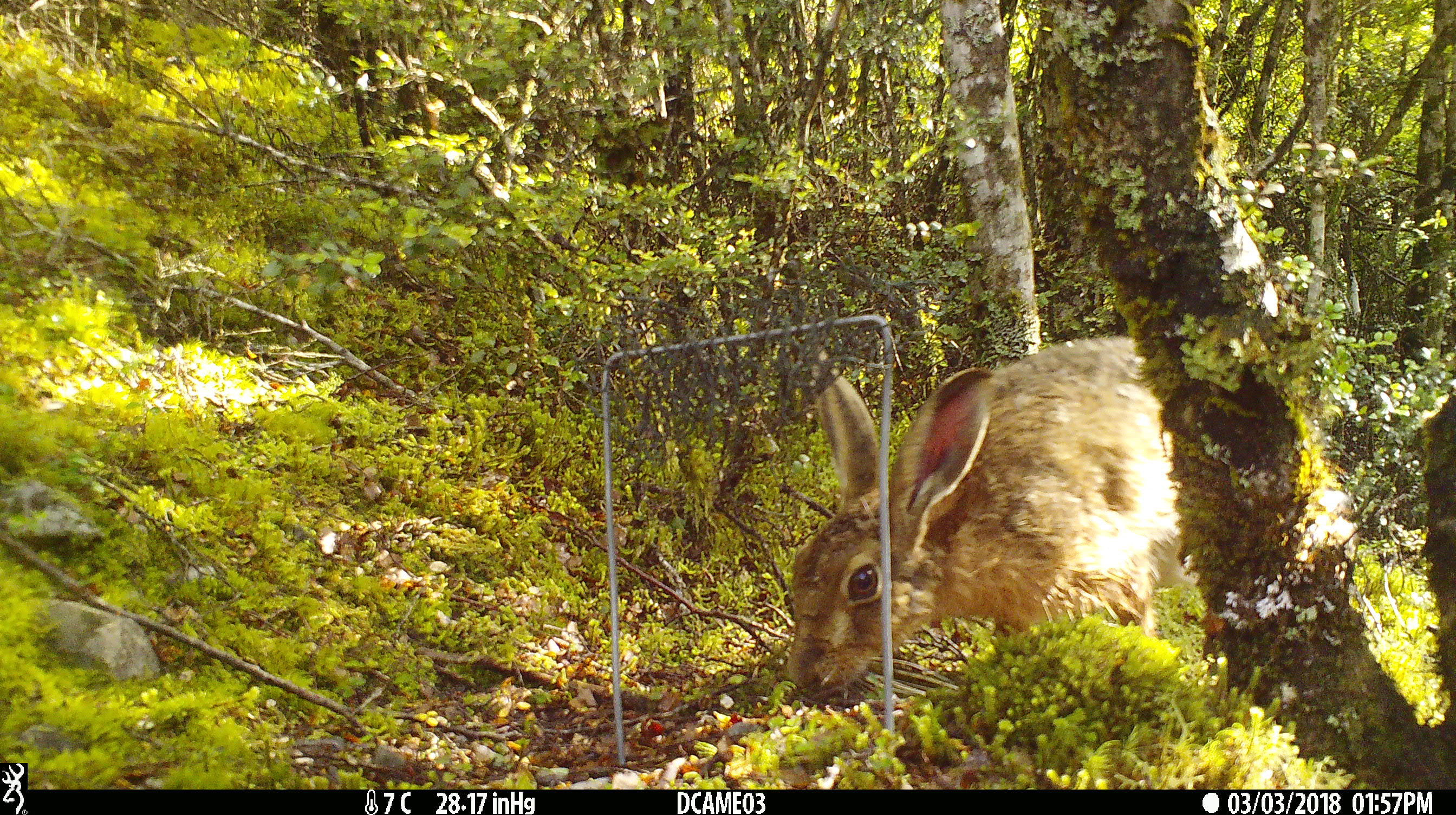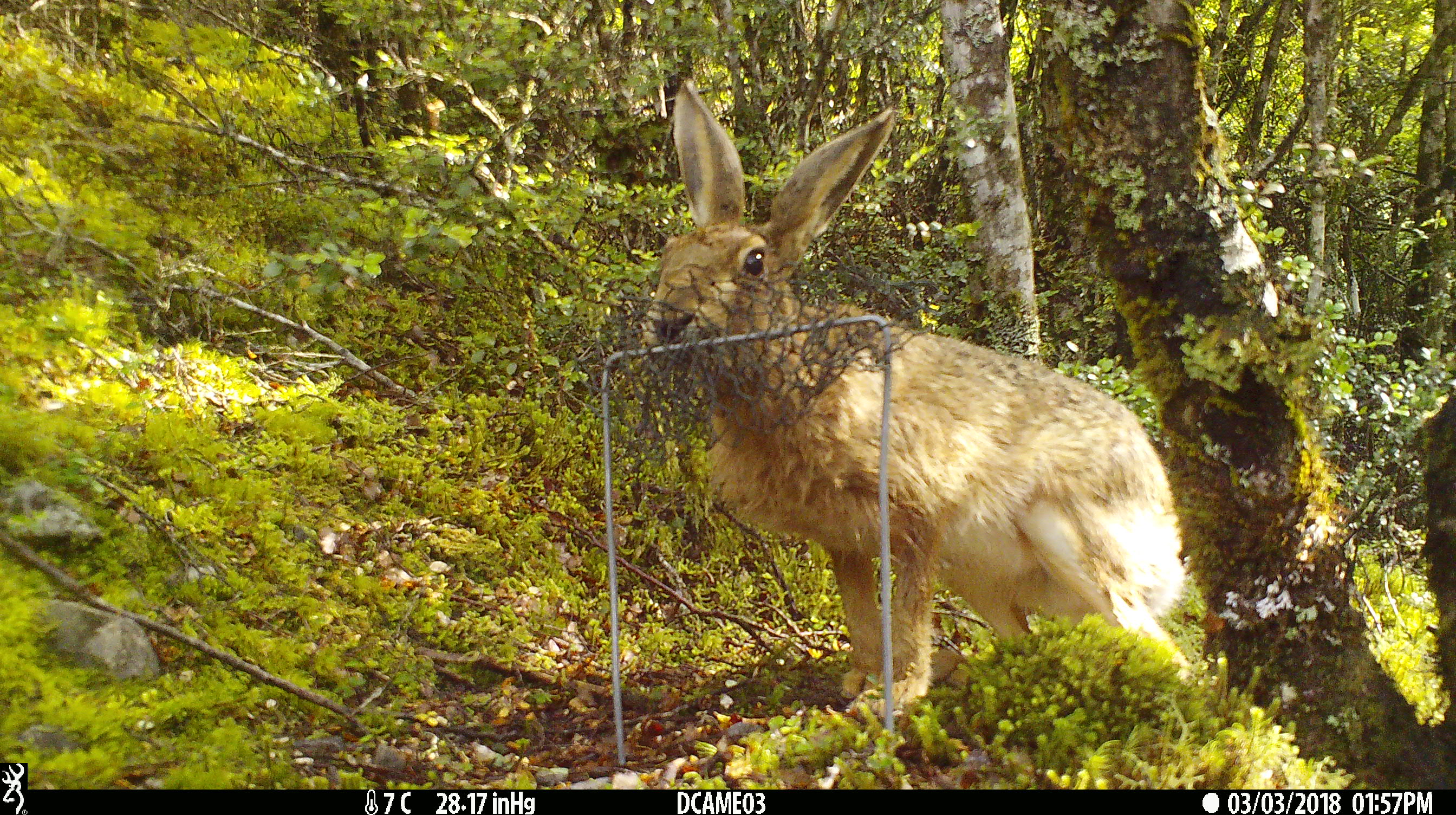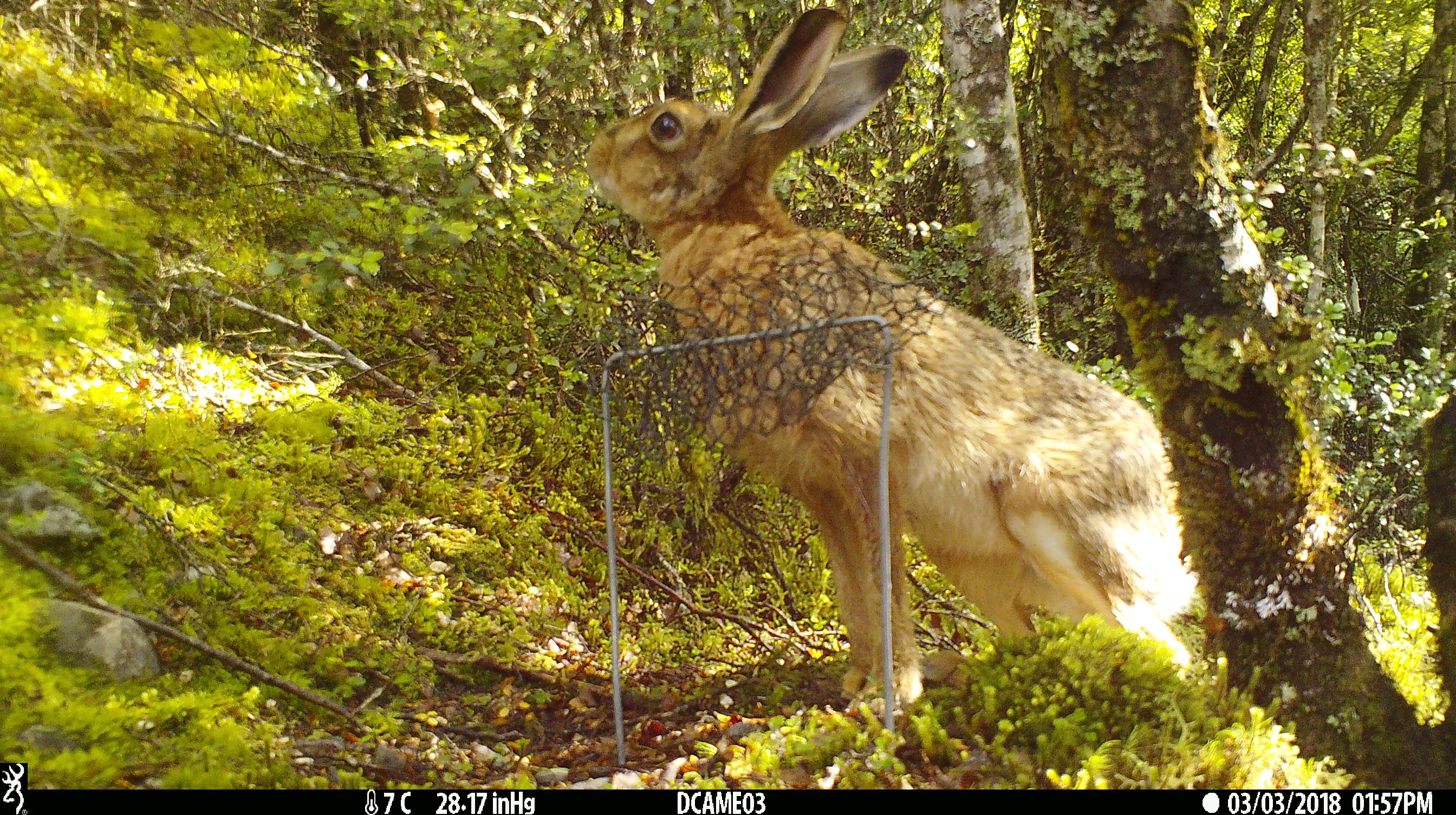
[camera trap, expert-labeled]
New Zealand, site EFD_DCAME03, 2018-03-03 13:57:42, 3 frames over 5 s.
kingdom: Animalia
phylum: Chordata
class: Mammalia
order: Lagomorpha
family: Leporidae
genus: Lepus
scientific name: Lepus europaeus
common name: brown hare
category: hare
Hare (brown hare) (Lepus europaeus).